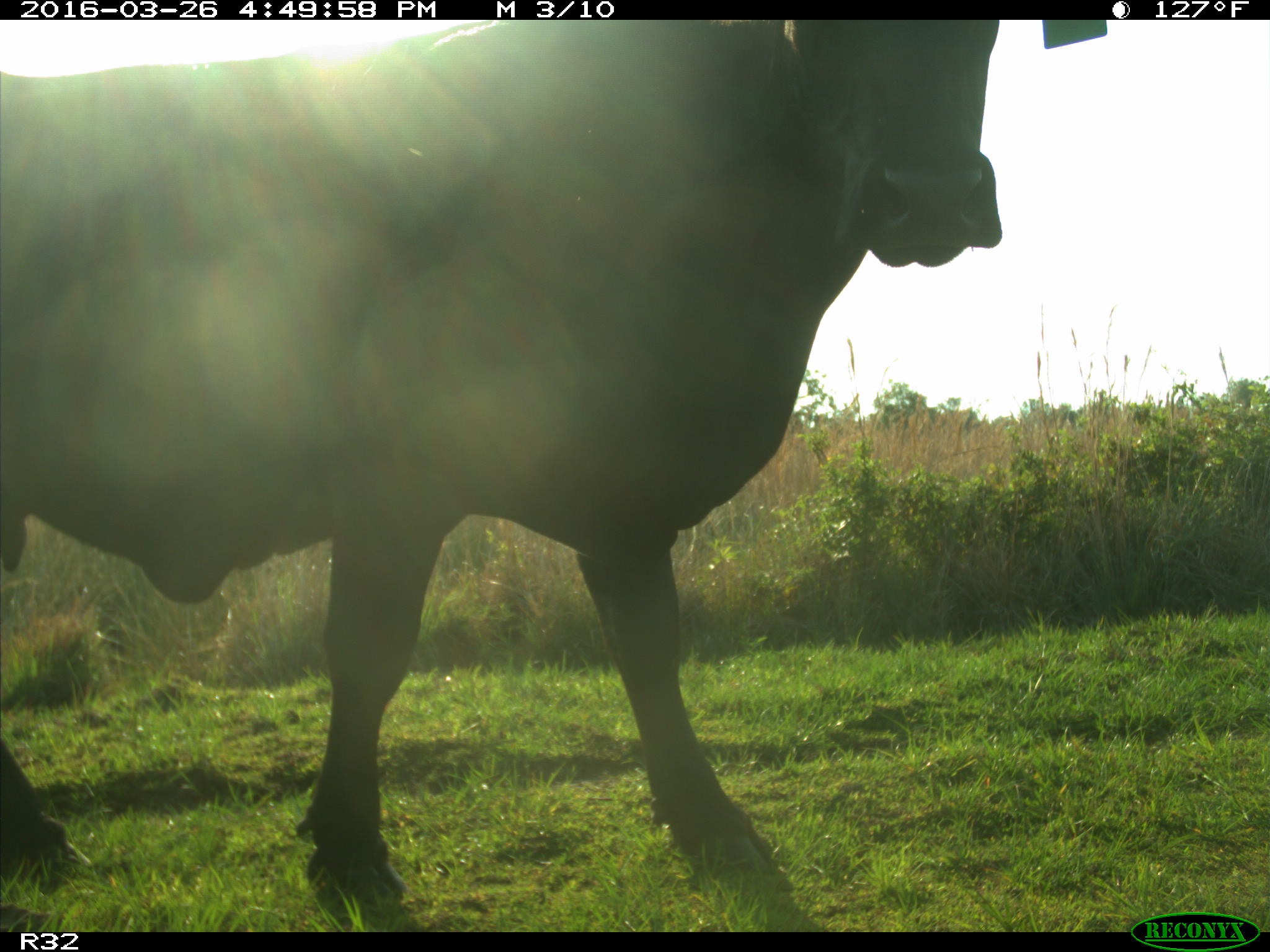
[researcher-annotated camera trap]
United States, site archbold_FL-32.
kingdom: Animalia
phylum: Chordata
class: Mammalia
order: Artiodactyla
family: Bovidae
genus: Bos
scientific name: Bos taurus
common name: domestic cow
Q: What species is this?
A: Bos taurus (domestic cow).